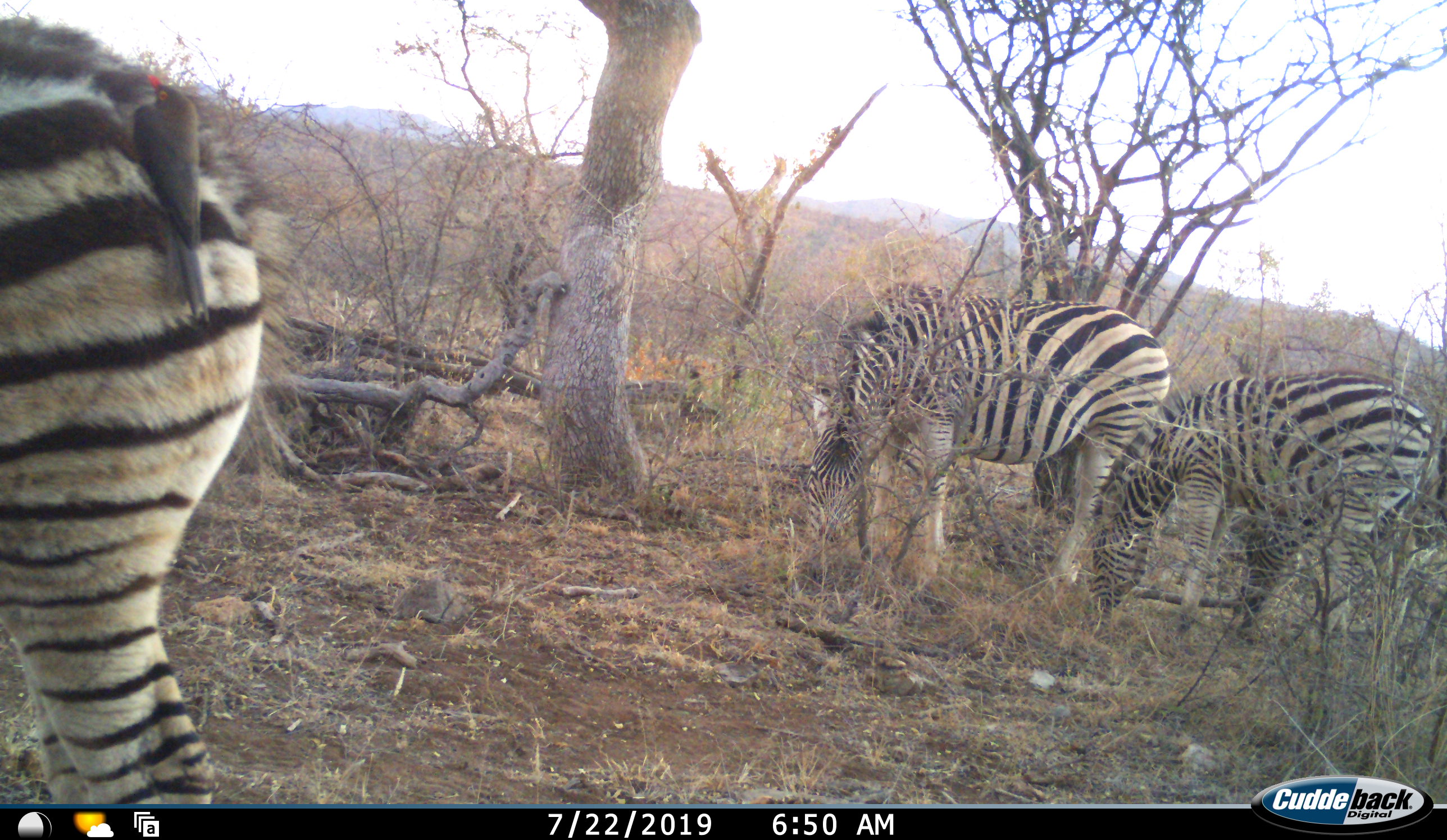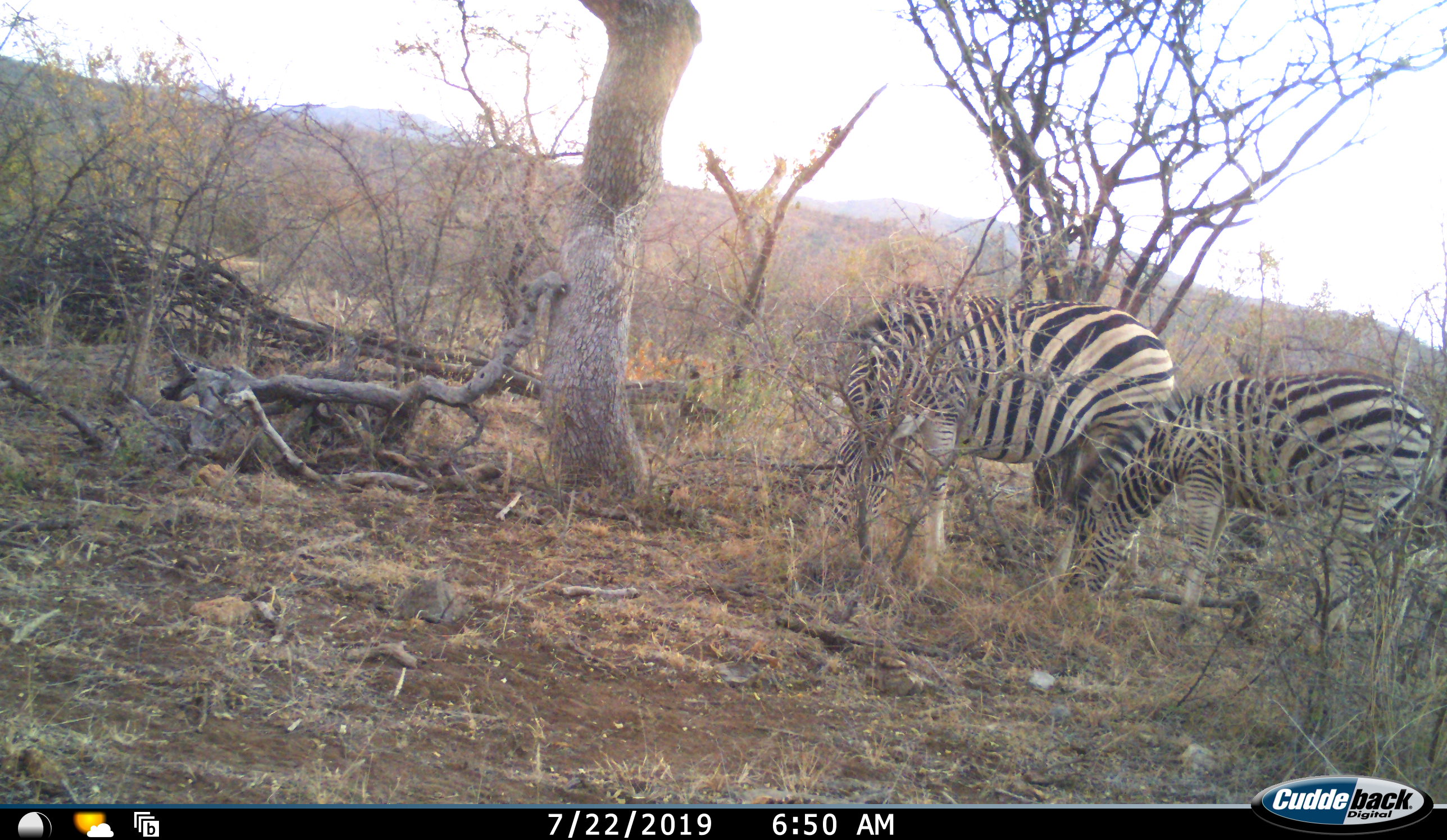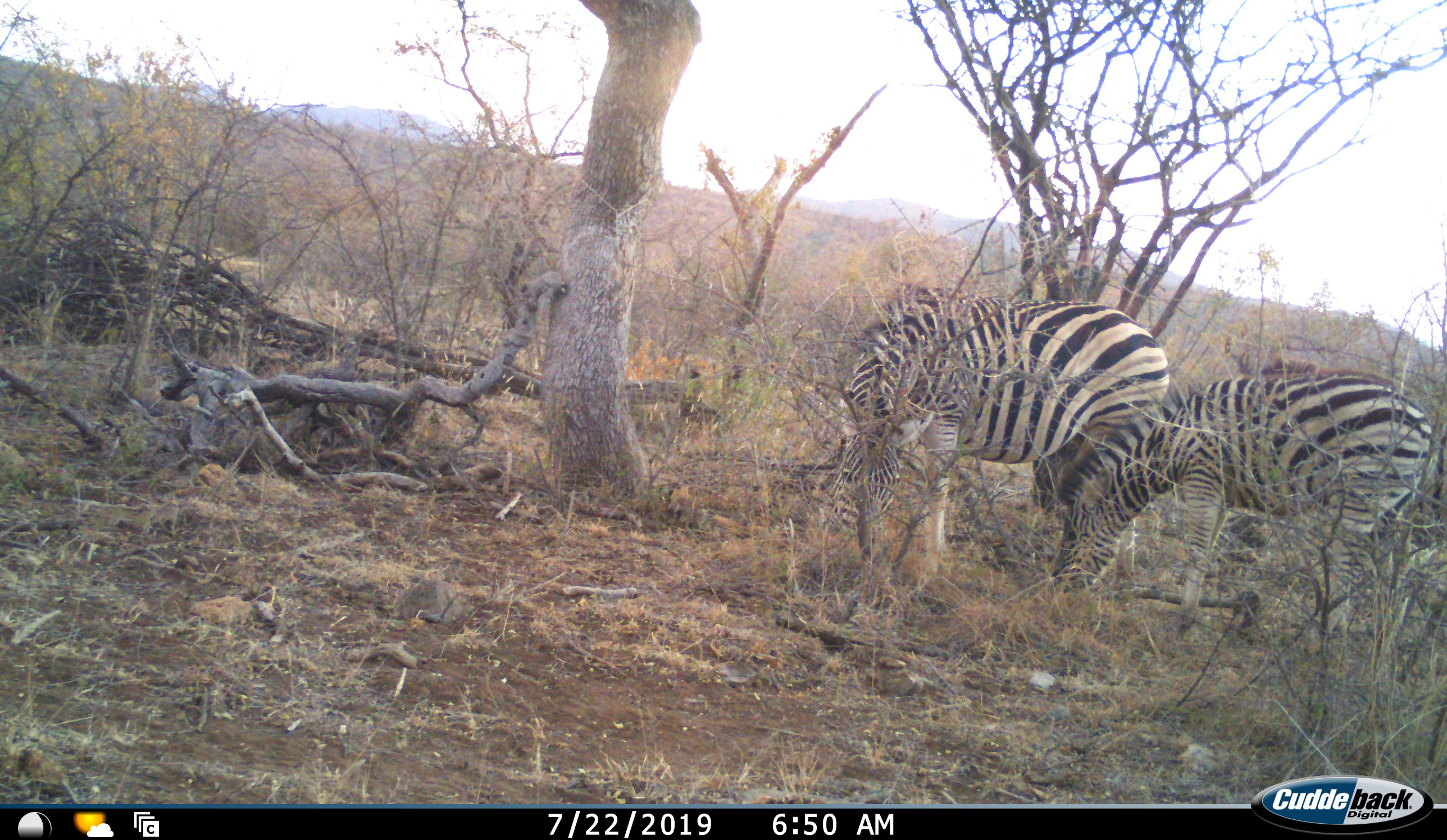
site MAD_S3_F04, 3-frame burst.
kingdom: Animalia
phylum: Chordata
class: Mammalia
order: Perissodactyla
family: Equidae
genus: Equus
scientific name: Equus quagga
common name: plains zebra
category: zebraplains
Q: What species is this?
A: Zebraplains (plains zebra) (Equus quagga).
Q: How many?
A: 4.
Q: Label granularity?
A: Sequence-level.